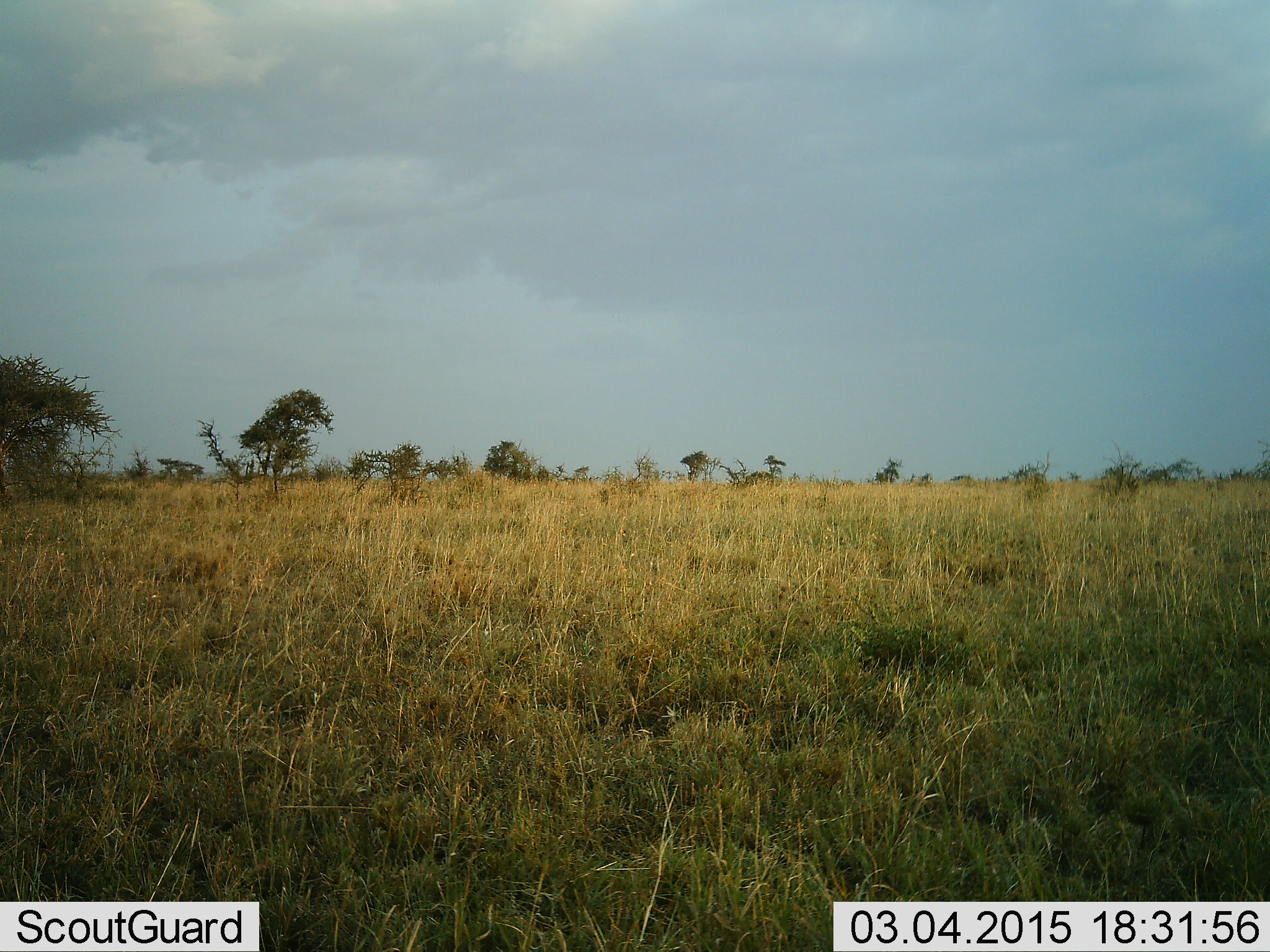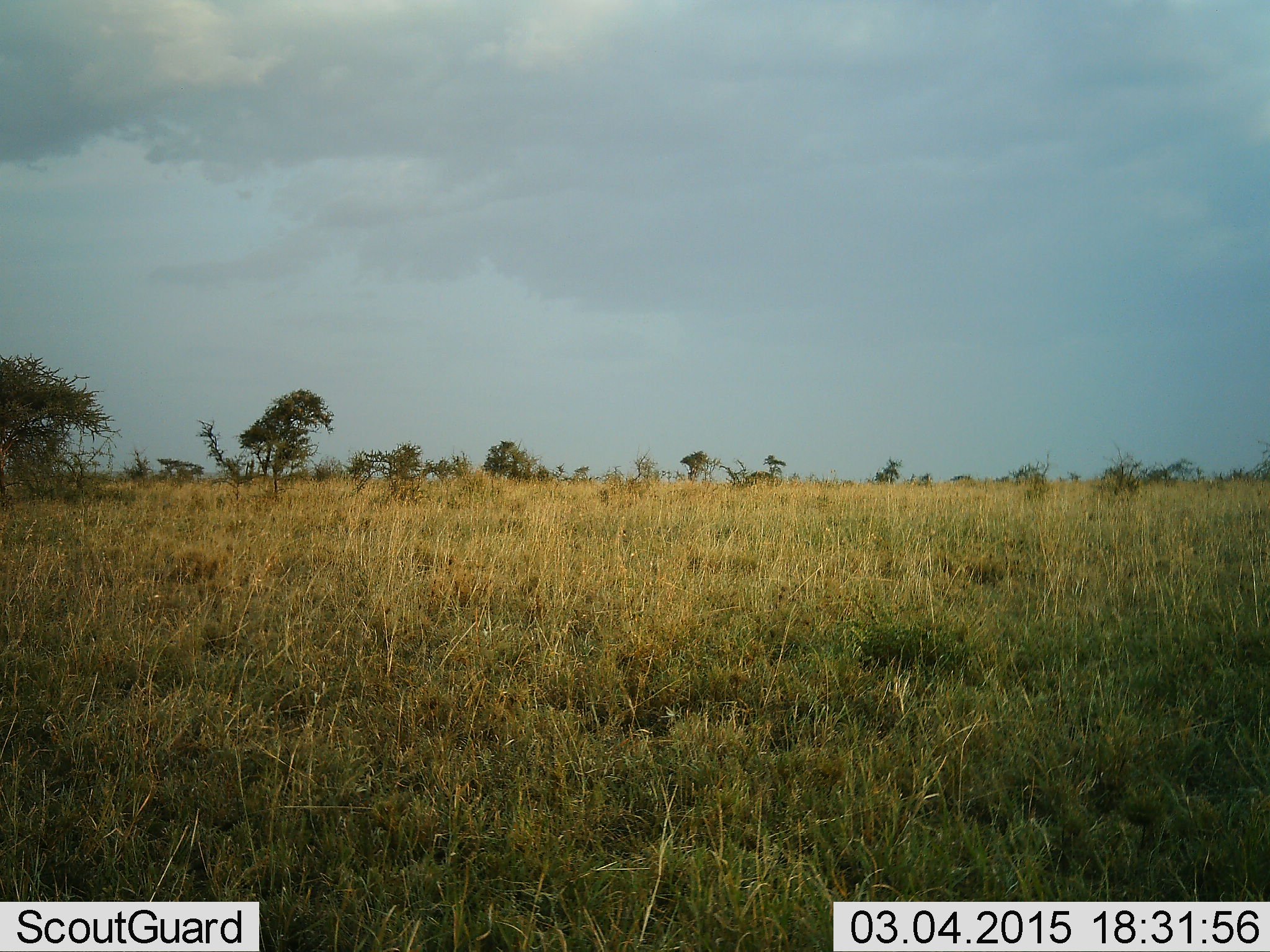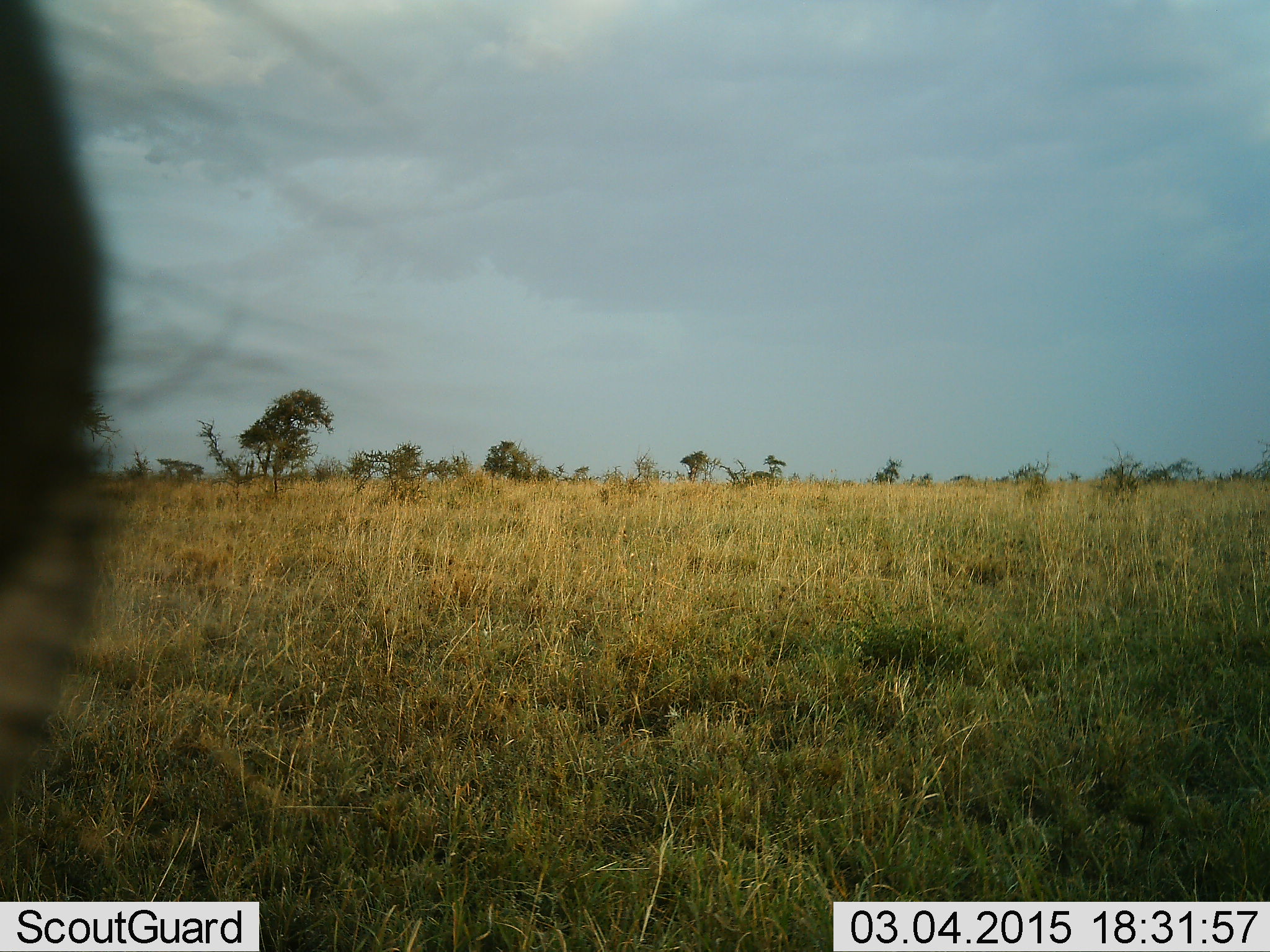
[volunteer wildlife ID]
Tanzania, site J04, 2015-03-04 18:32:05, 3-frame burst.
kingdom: Animalia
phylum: Chordata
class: Mammalia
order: Artiodactyla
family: Bovidae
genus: Connochaetes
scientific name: Connochaetes taurinus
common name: blue wildebeest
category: wildebeest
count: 1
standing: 83%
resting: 0%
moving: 17%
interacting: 0%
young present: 0%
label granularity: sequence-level